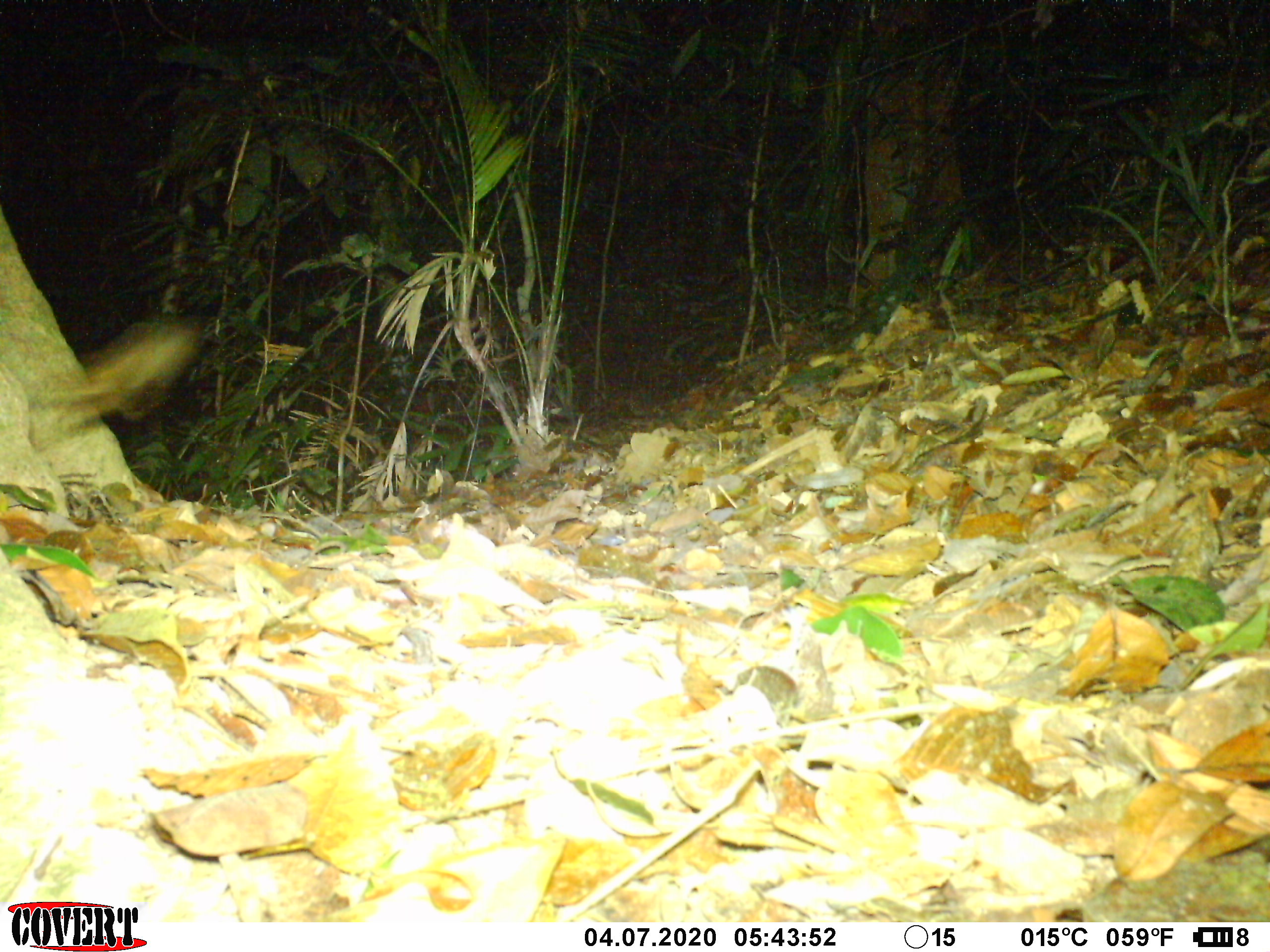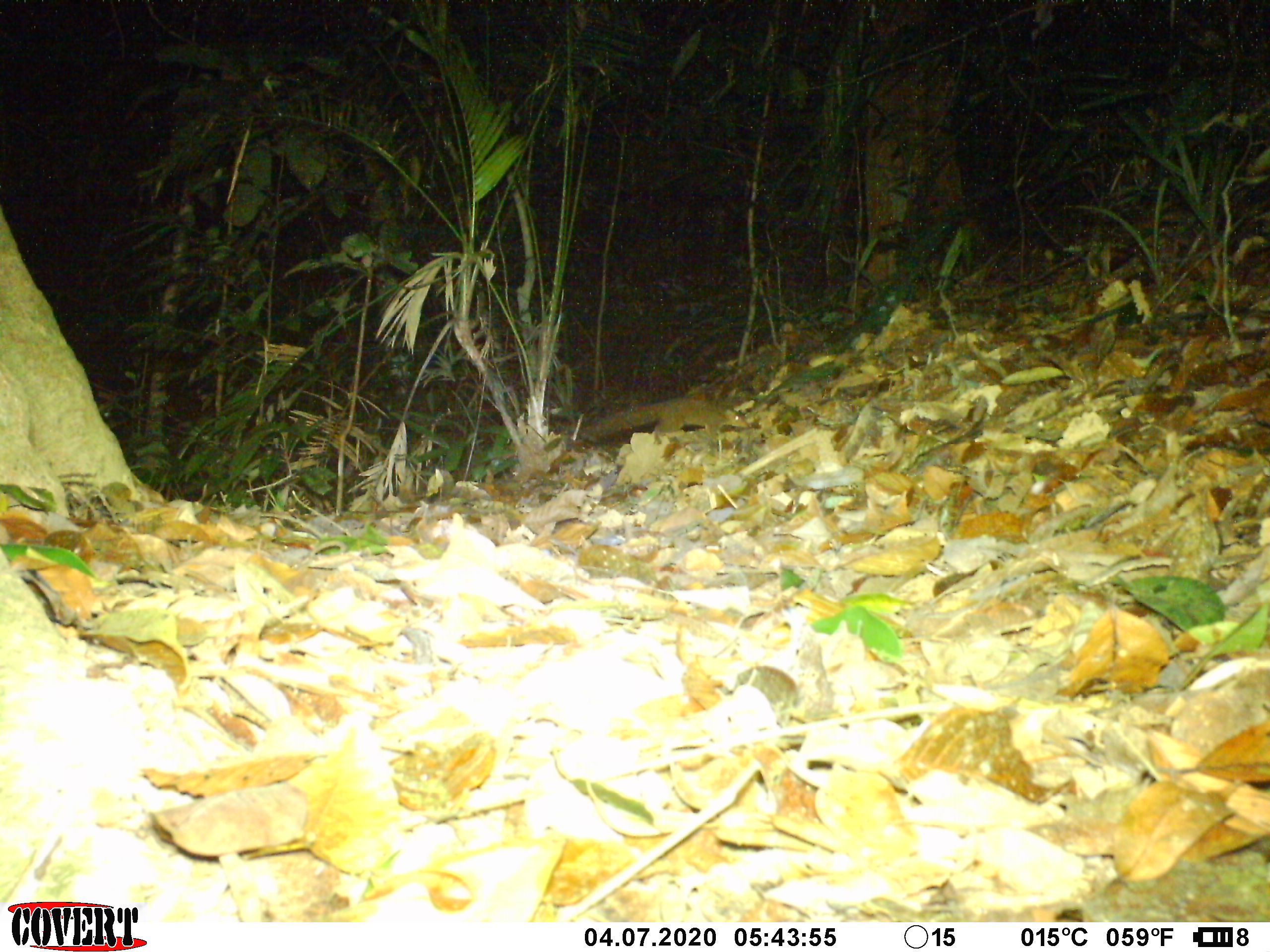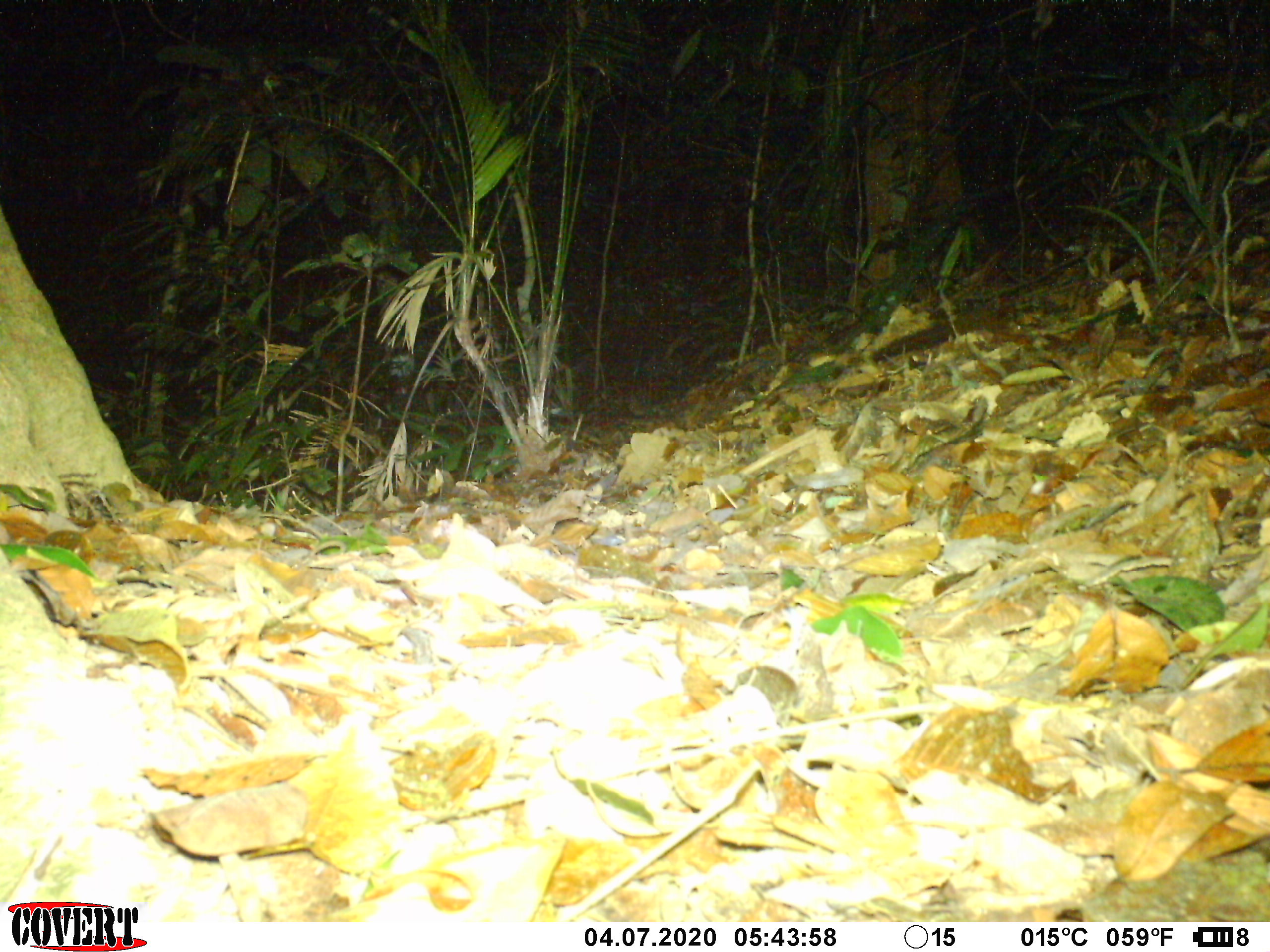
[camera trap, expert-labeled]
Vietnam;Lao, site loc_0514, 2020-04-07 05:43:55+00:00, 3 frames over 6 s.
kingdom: Animalia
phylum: Chordata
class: Mammalia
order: Rodentia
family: Sciuridae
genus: Sciurus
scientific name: Sciurus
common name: squirrel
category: unidentified squirrel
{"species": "unidentified squirrel (squirrel) (Sciurus)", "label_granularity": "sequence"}